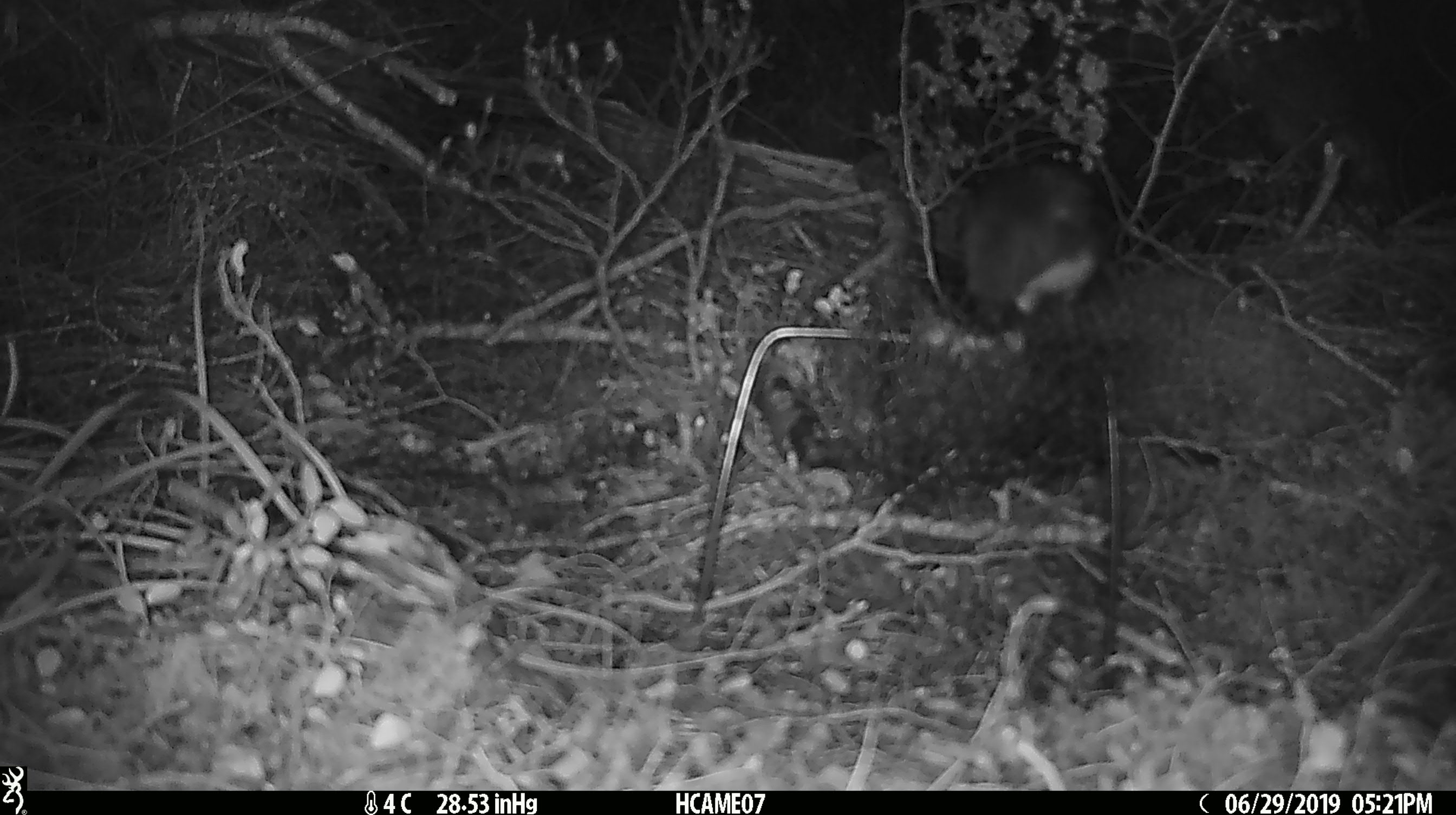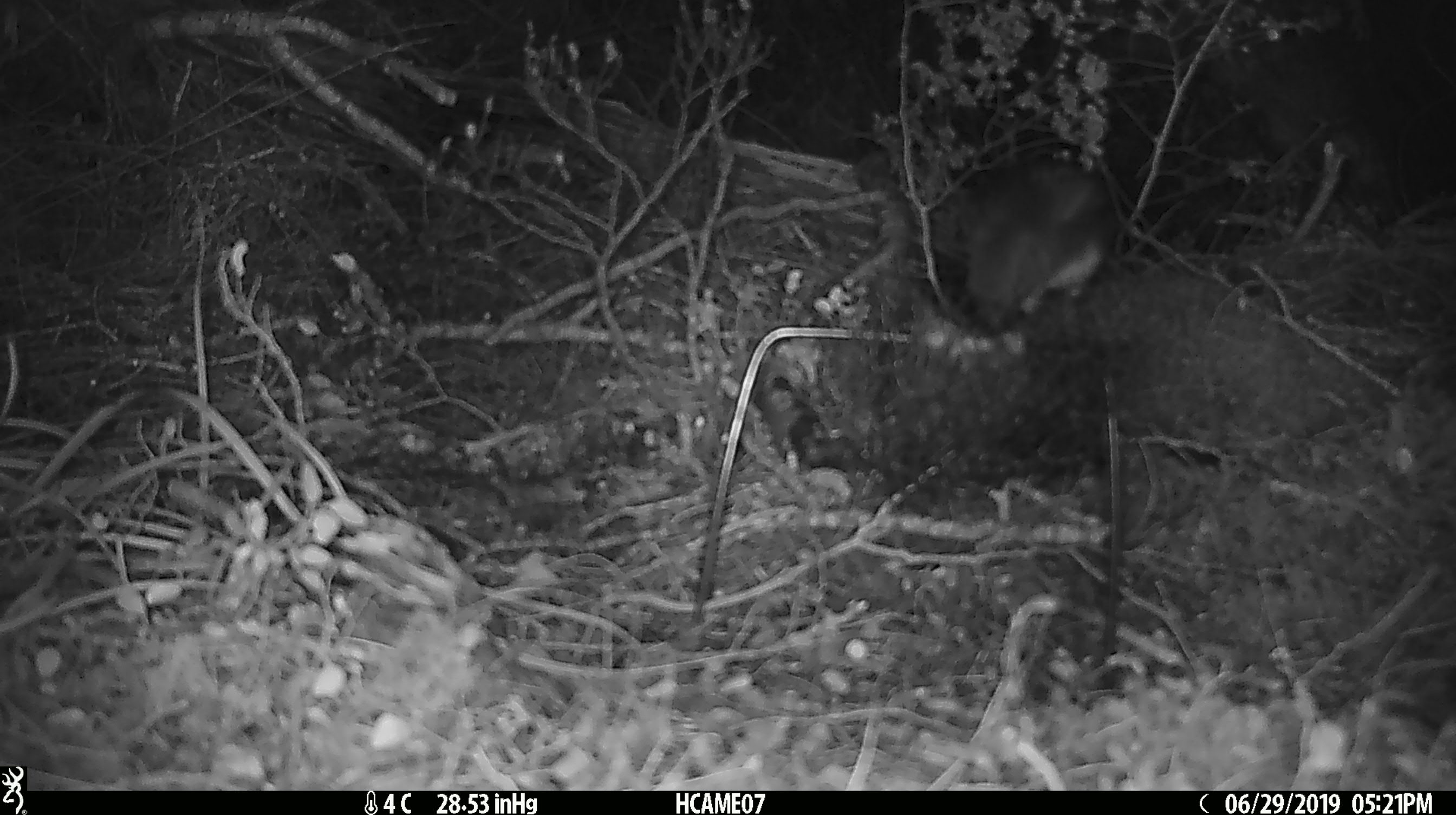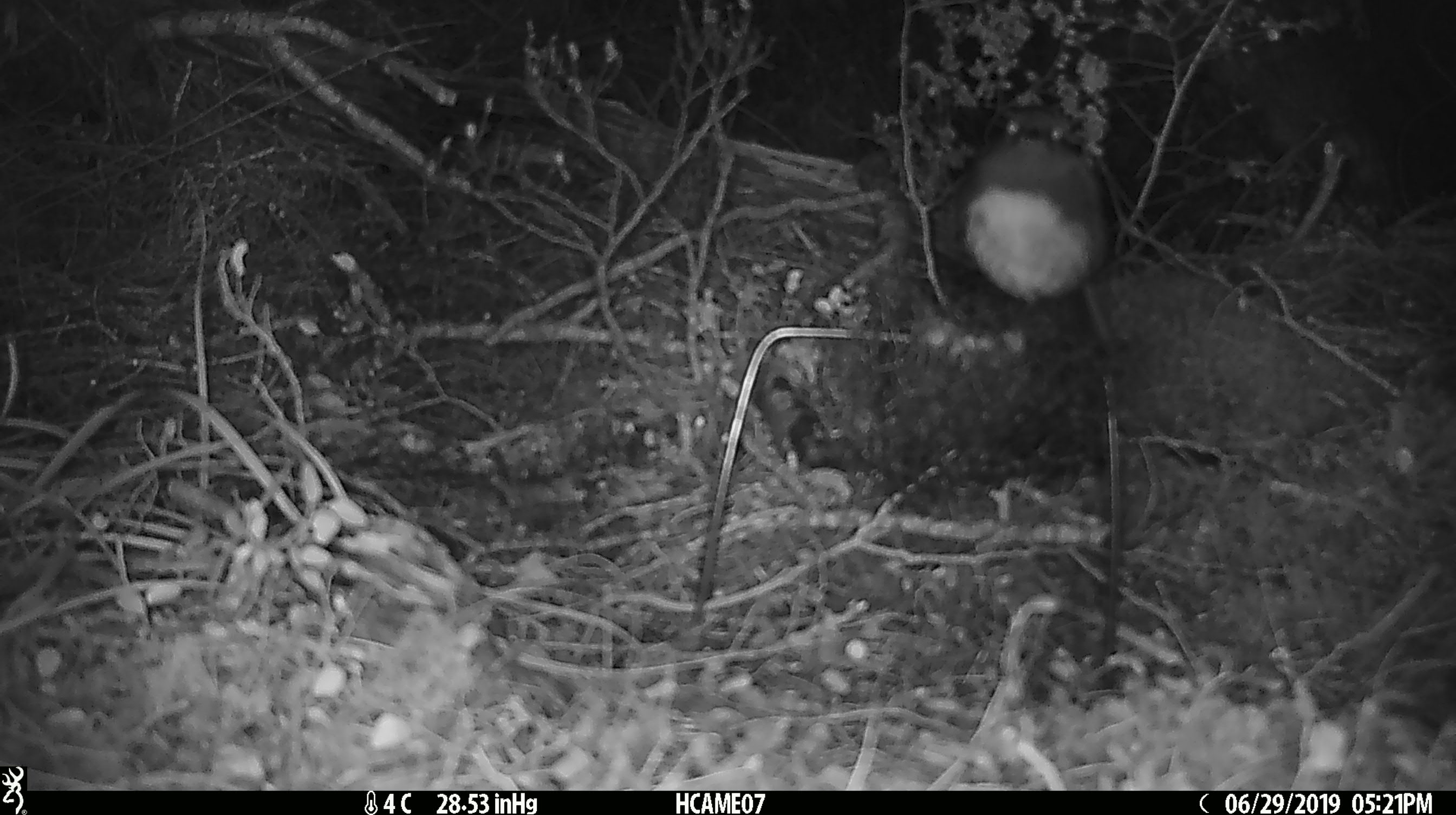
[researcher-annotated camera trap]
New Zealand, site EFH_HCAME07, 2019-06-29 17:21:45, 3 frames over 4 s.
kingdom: Animalia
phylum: Chordata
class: Aves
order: Passeriformes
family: Petroicidae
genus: Petroica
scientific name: Petroica australis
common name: new zealand robin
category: robin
Robin (new zealand robin) (Petroica australis).